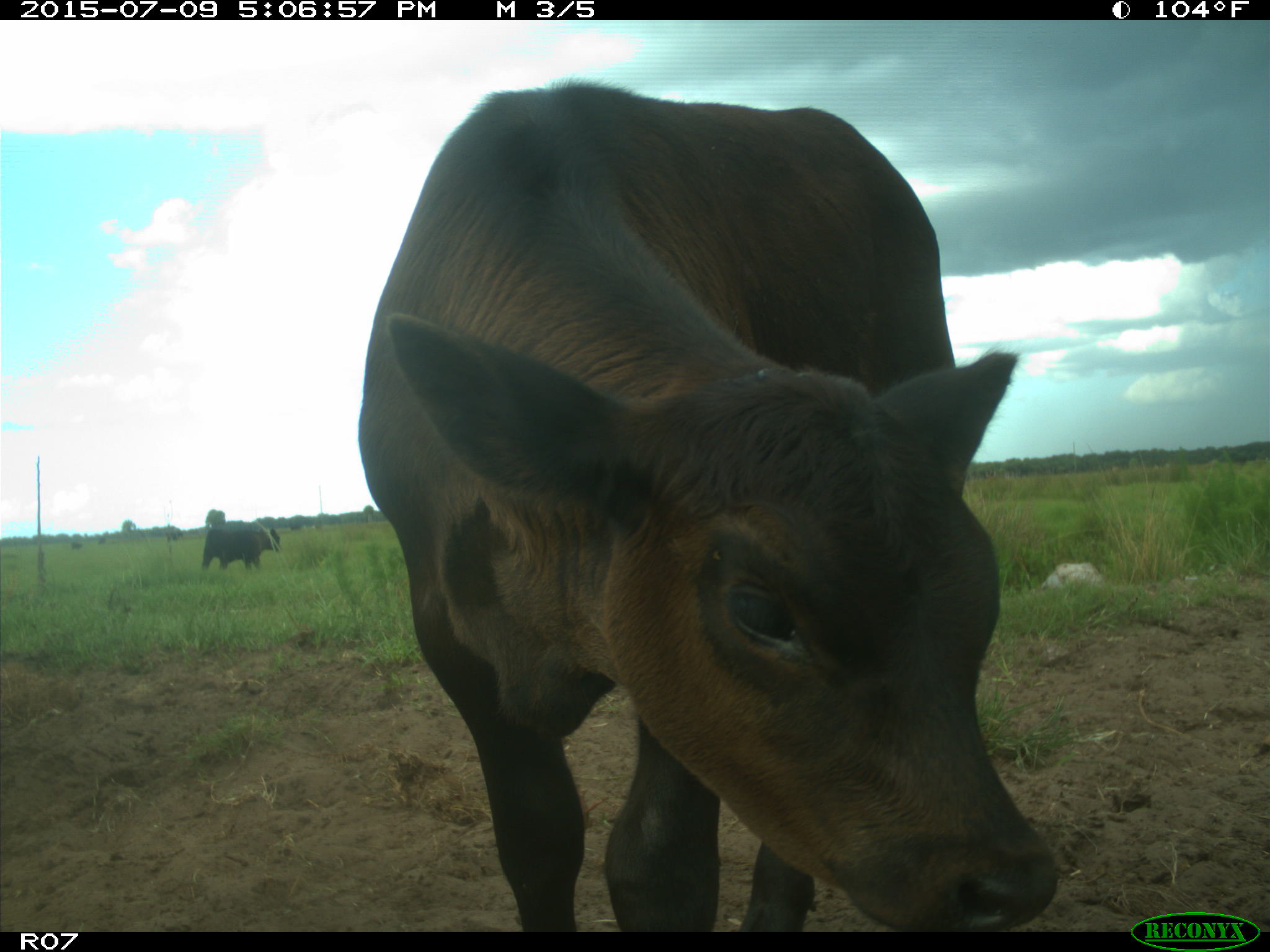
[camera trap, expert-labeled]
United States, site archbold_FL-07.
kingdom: Animalia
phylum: Chordata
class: Mammalia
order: Artiodactyla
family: Bovidae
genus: Bos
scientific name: Bos taurus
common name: domestic cow